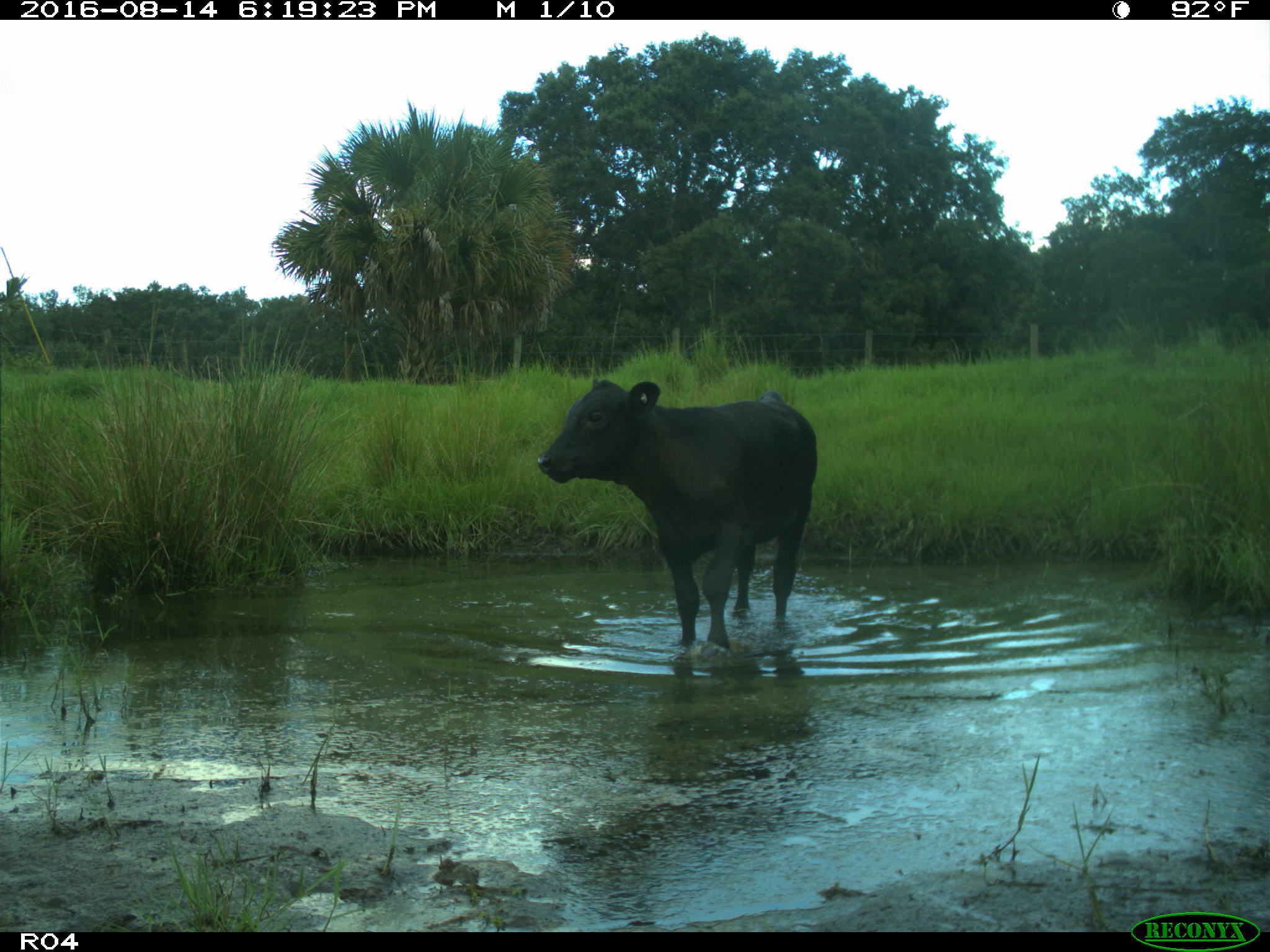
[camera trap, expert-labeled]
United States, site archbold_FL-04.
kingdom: Animalia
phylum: Chordata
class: Mammalia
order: Artiodactyla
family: Bovidae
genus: Bos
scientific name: Bos taurus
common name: domestic cow